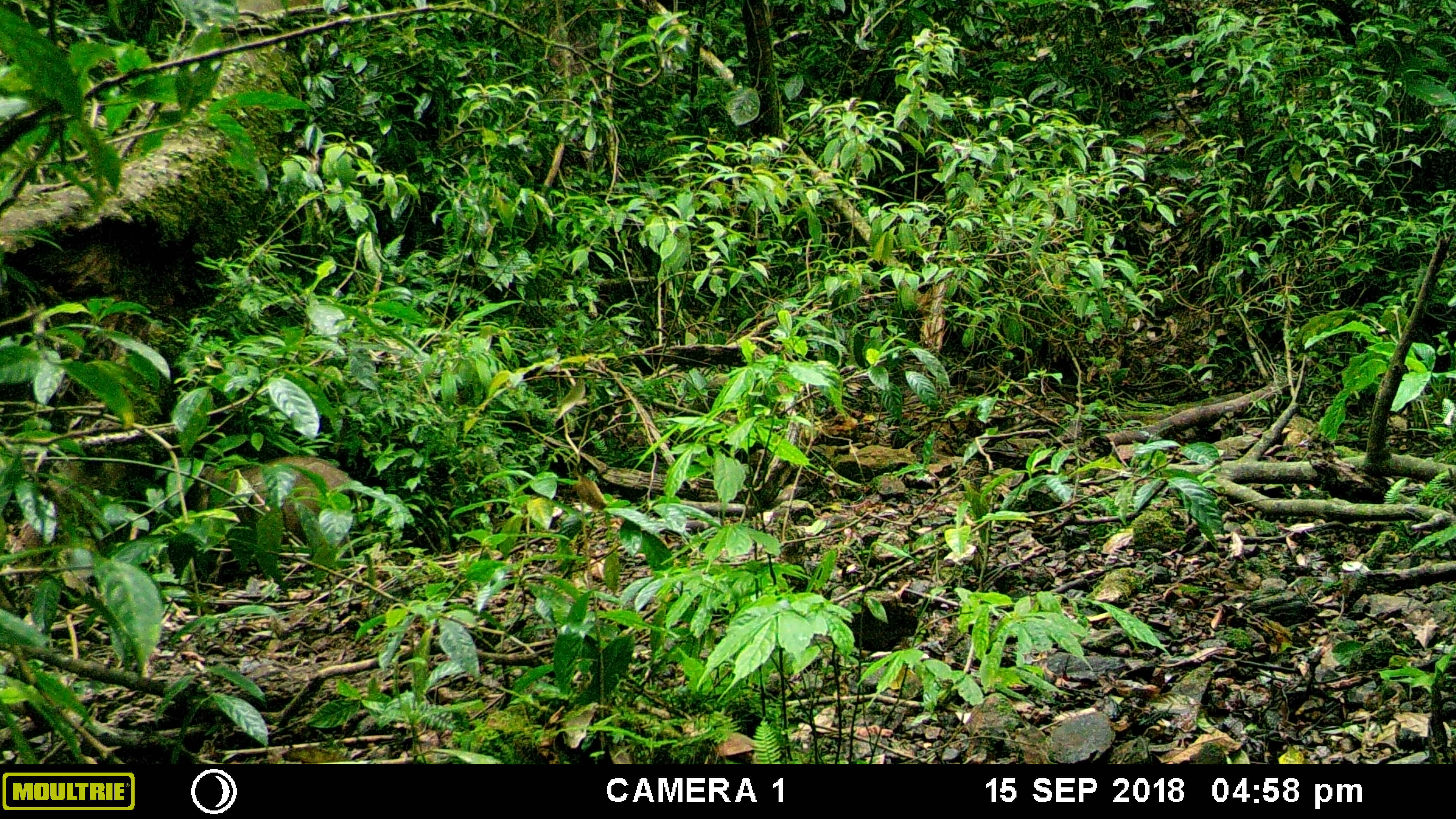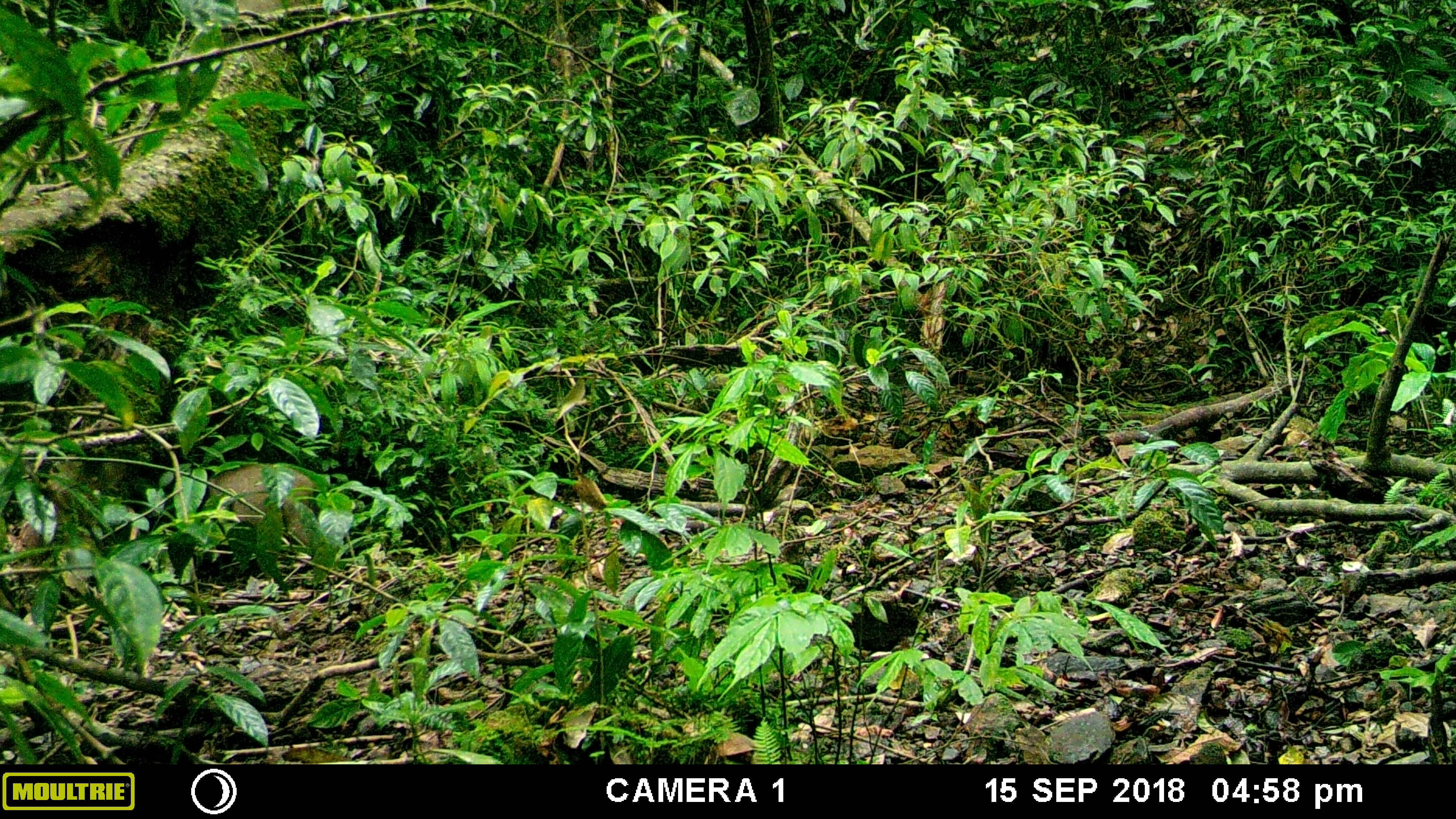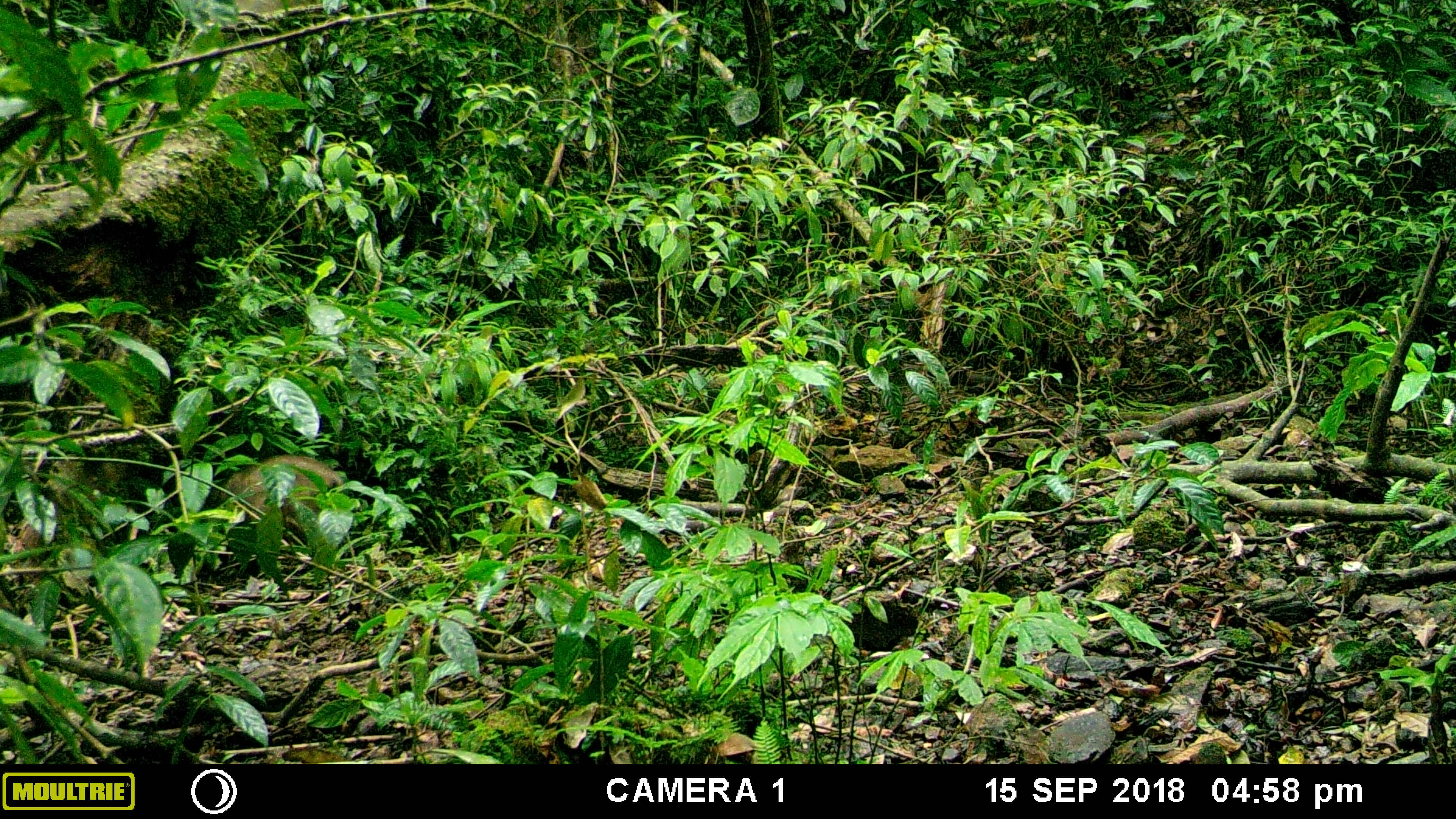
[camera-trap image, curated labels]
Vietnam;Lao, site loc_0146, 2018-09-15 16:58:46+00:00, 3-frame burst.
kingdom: Animalia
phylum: Chordata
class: Mammalia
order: Artiodactyla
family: Suidae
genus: Sus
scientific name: Sus scrofa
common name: eurasian wild pig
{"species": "eurasian wild pig (Sus scrofa)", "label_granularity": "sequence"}